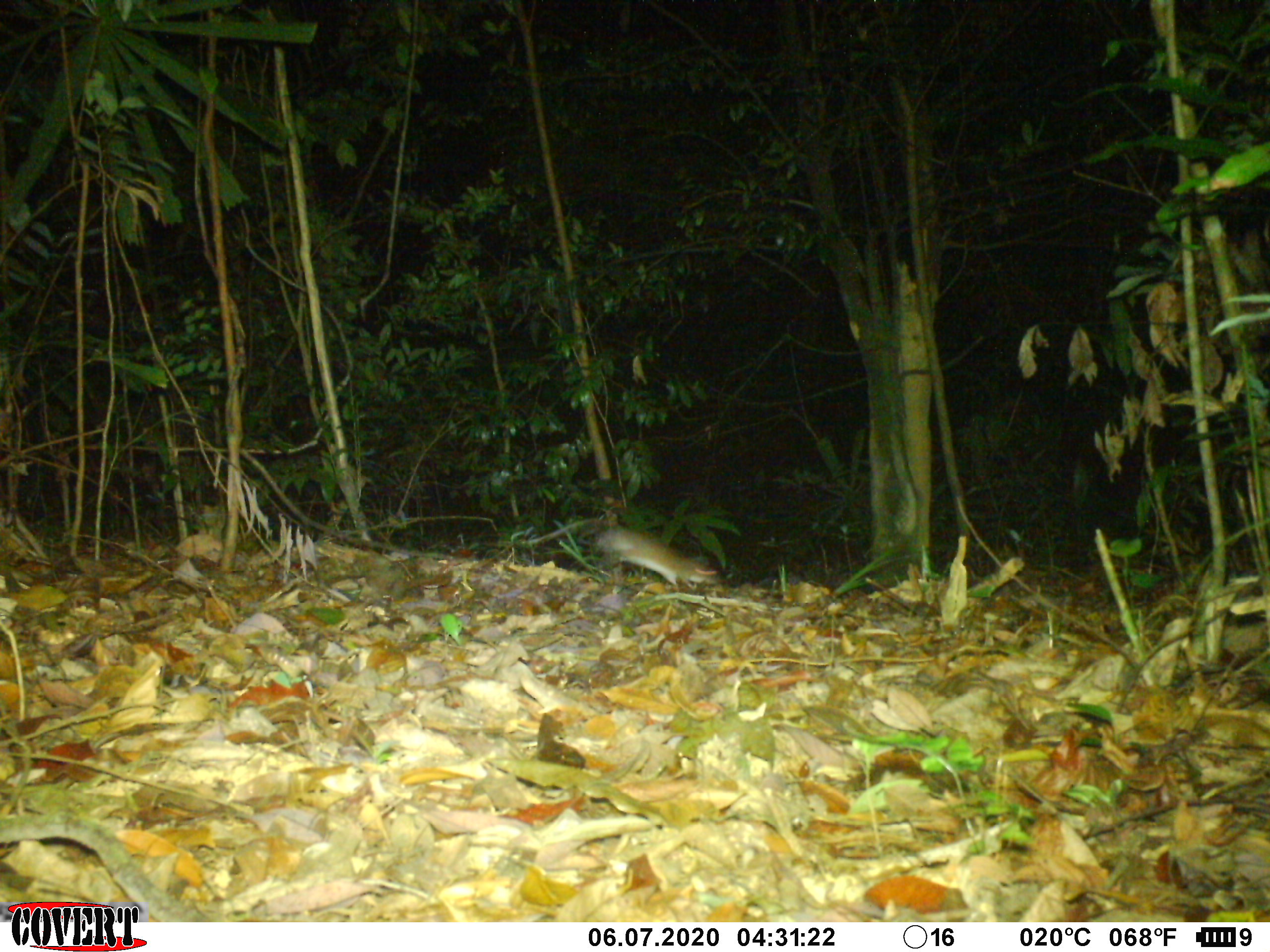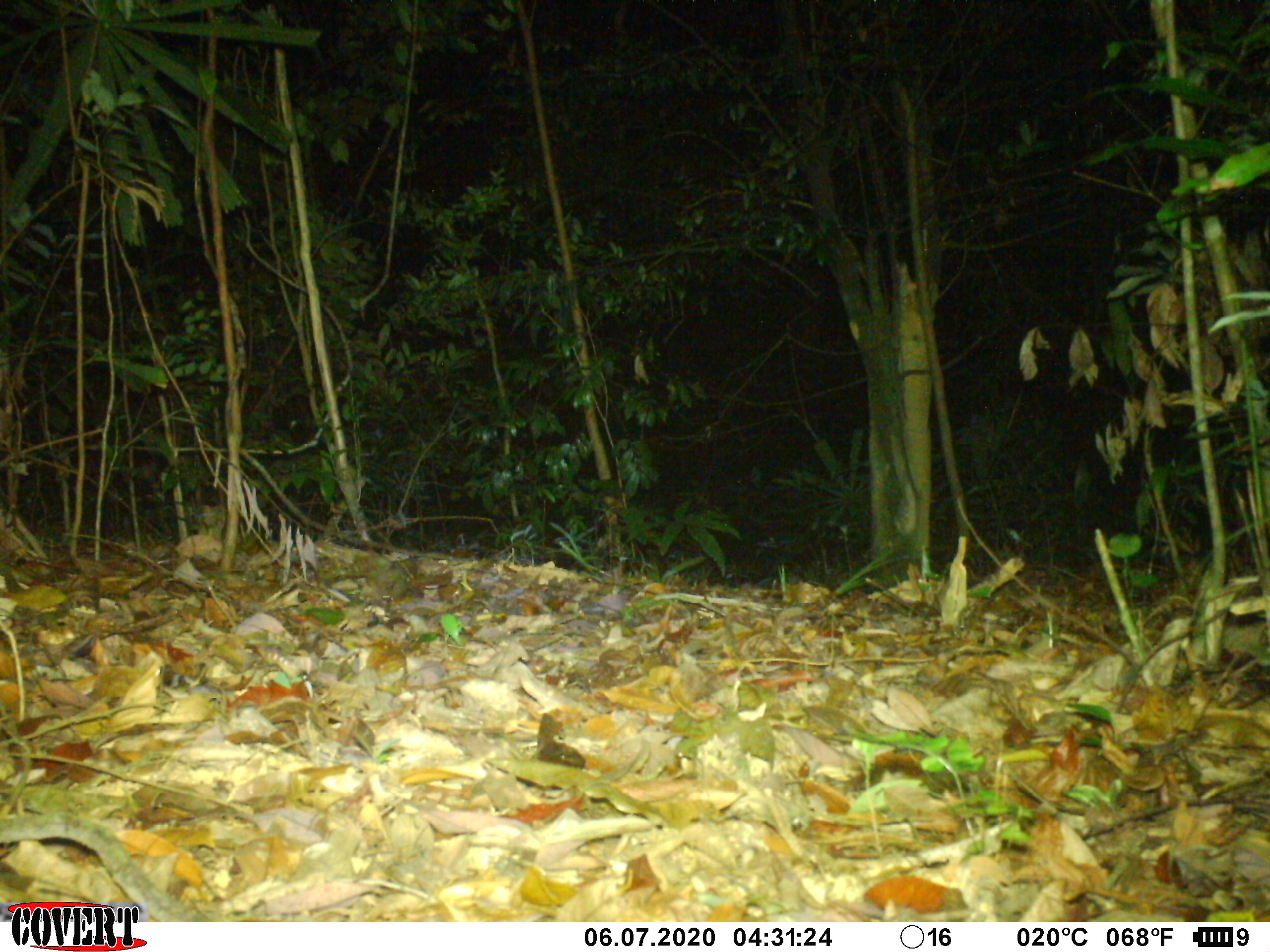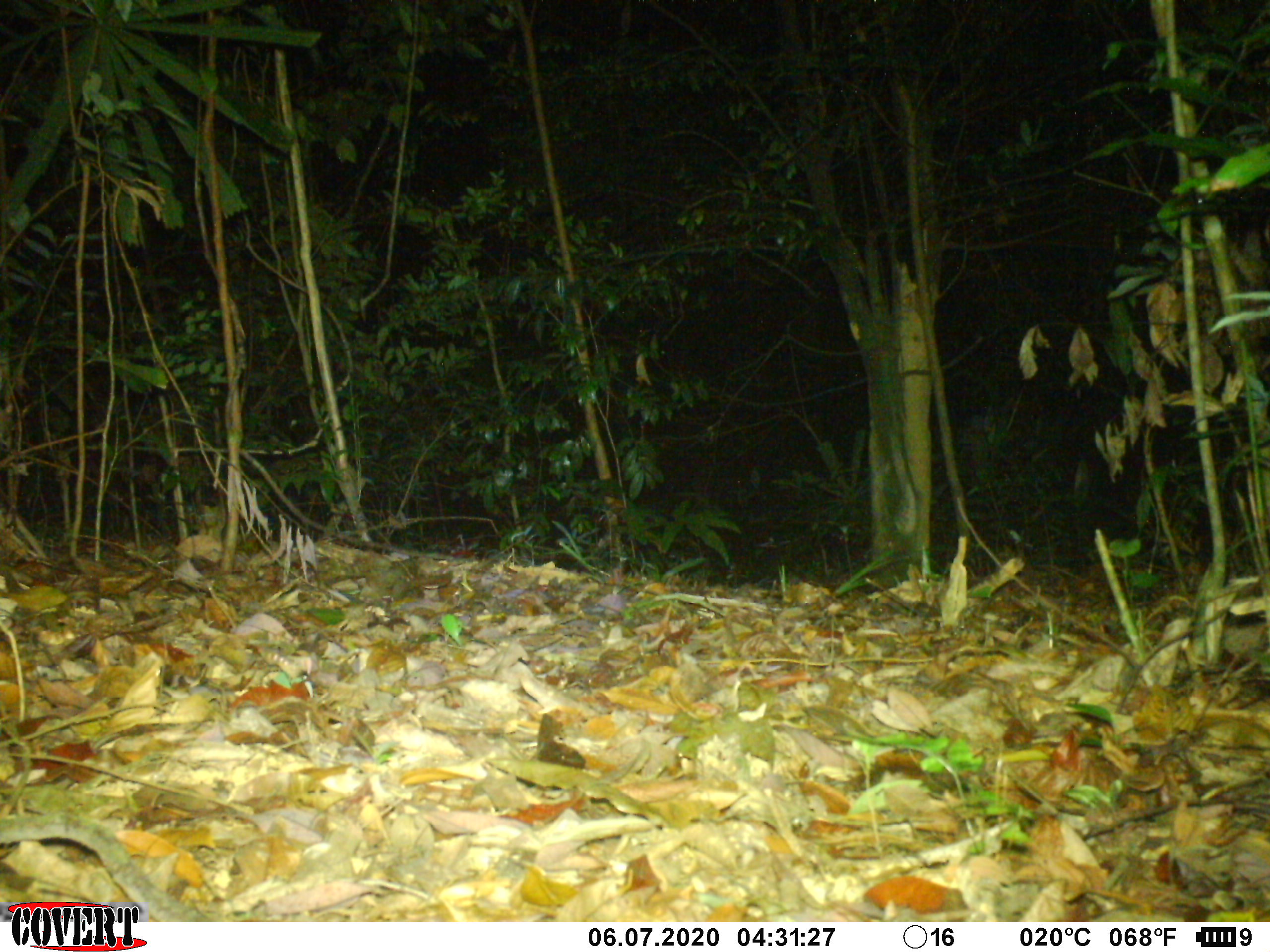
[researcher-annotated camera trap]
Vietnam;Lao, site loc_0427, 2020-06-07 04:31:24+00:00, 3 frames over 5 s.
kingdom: Animalia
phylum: Chordata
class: Mammalia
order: Rodentia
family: Muridae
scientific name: Muridae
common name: old-world mice and rats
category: unidentified murid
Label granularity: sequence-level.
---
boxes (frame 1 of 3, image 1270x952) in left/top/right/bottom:
unidentified murid: 513/518/720/593